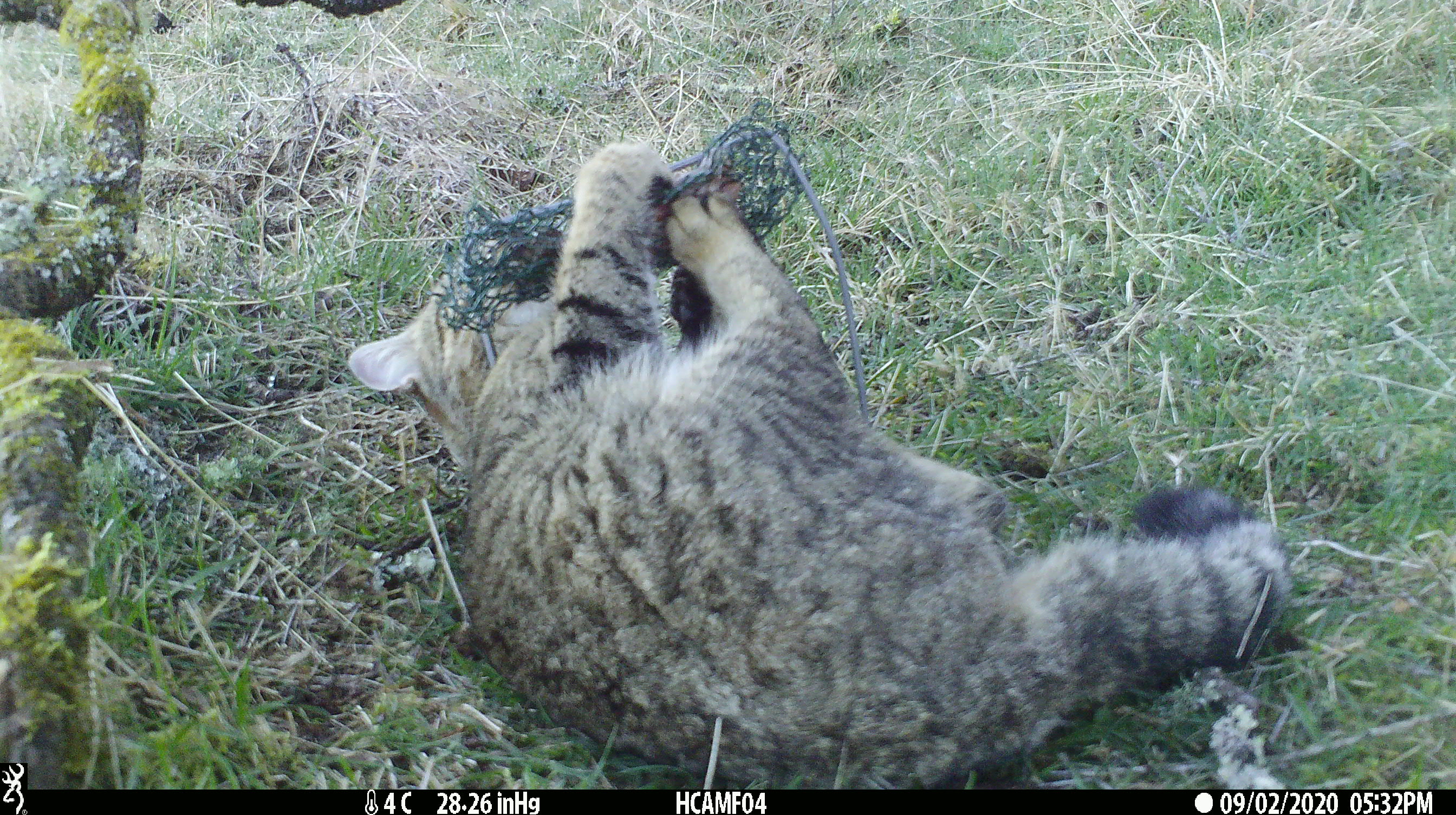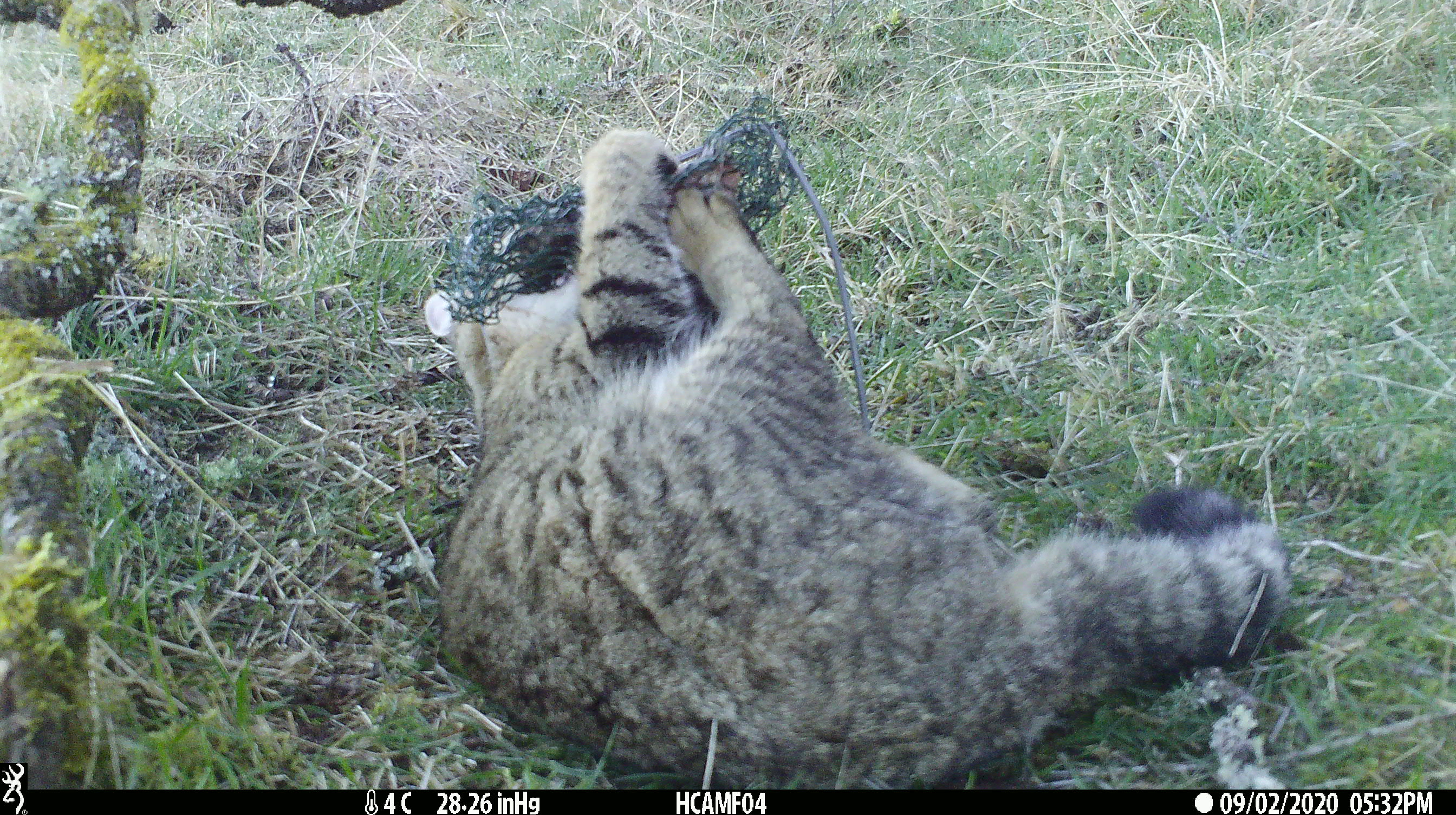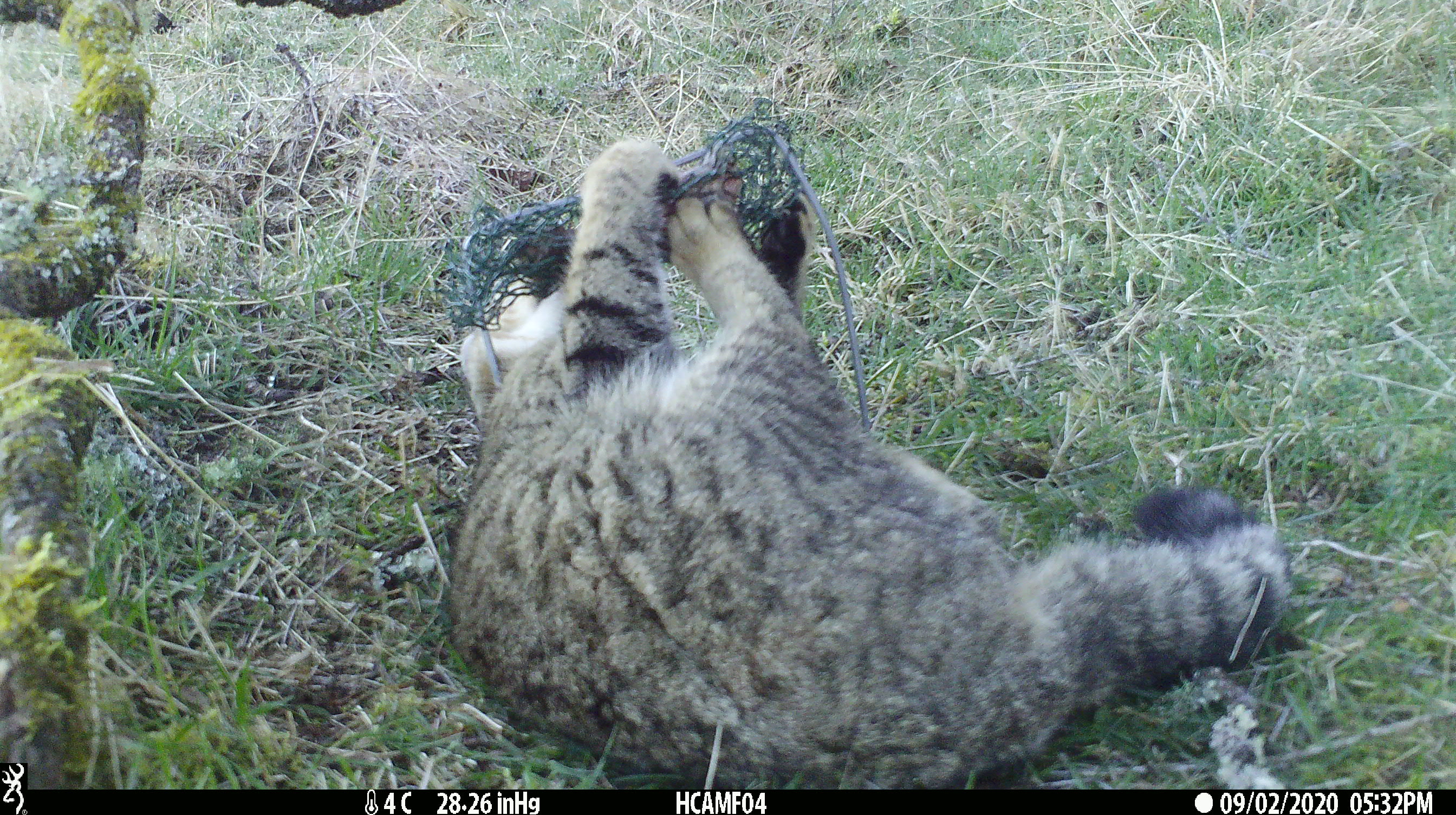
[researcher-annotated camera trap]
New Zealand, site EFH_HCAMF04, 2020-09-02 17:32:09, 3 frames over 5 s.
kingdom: Animalia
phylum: Chordata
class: Mammalia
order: Carnivora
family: Felidae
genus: Felis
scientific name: Felis catus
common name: domestic cat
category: cat